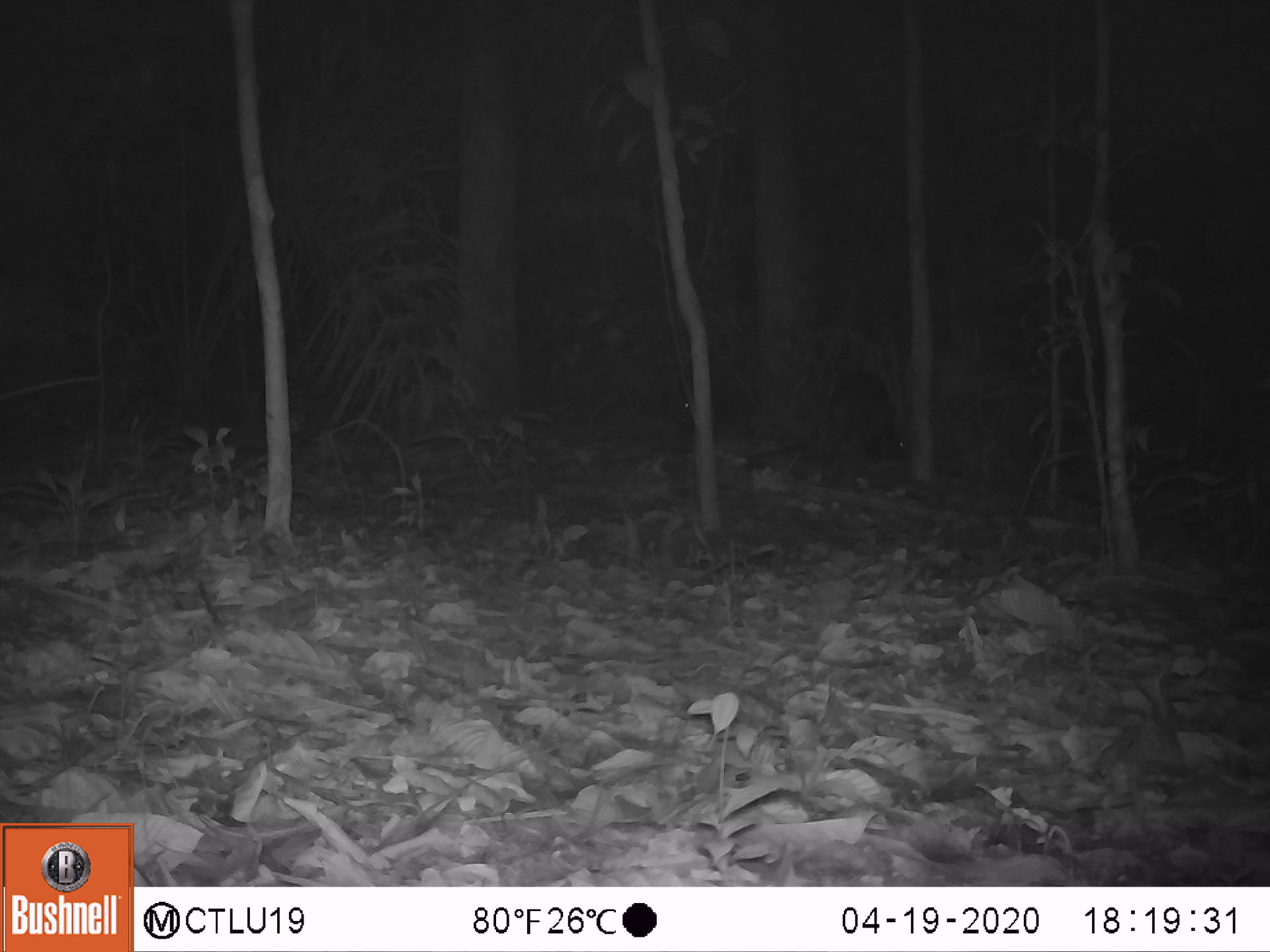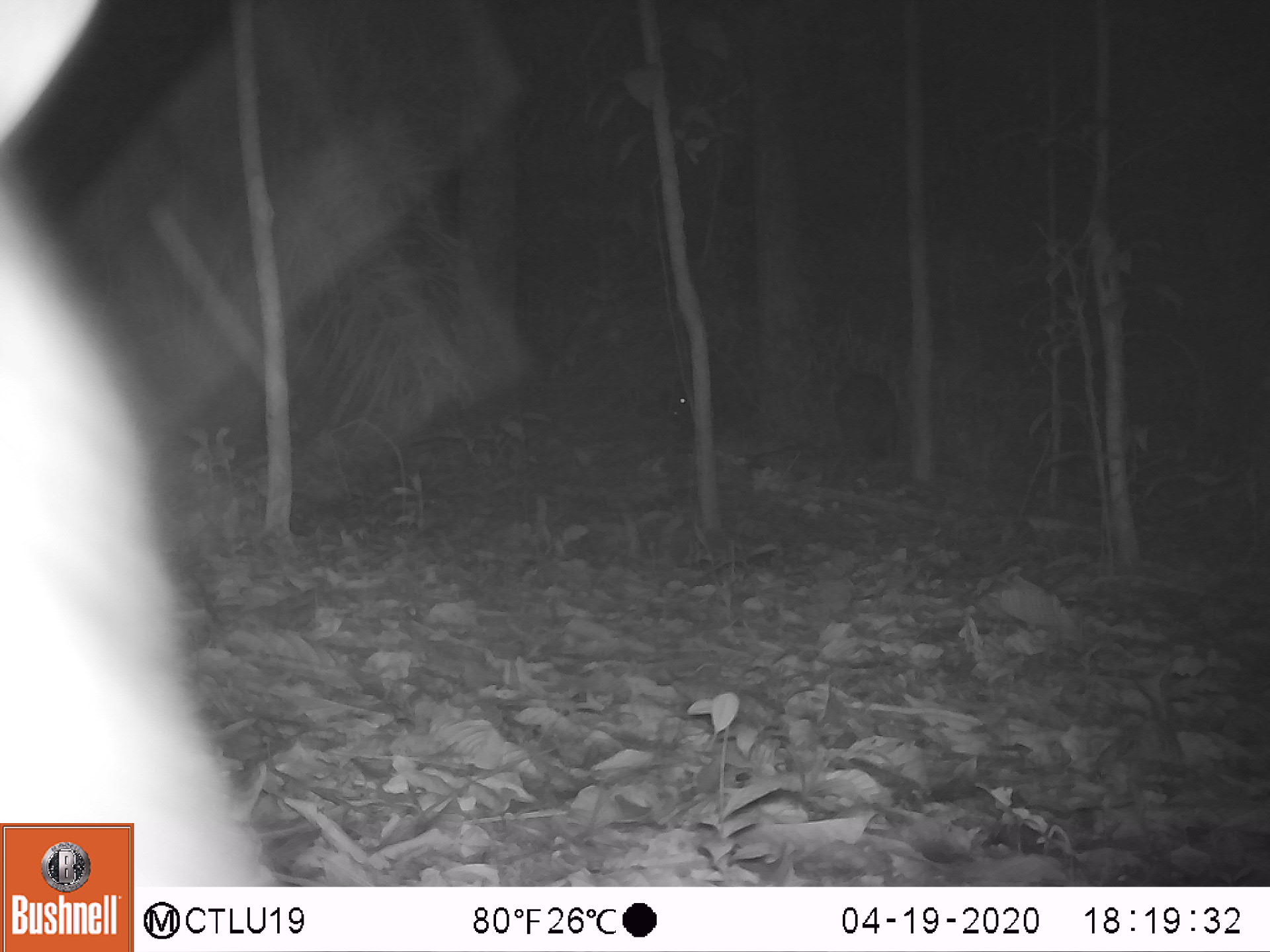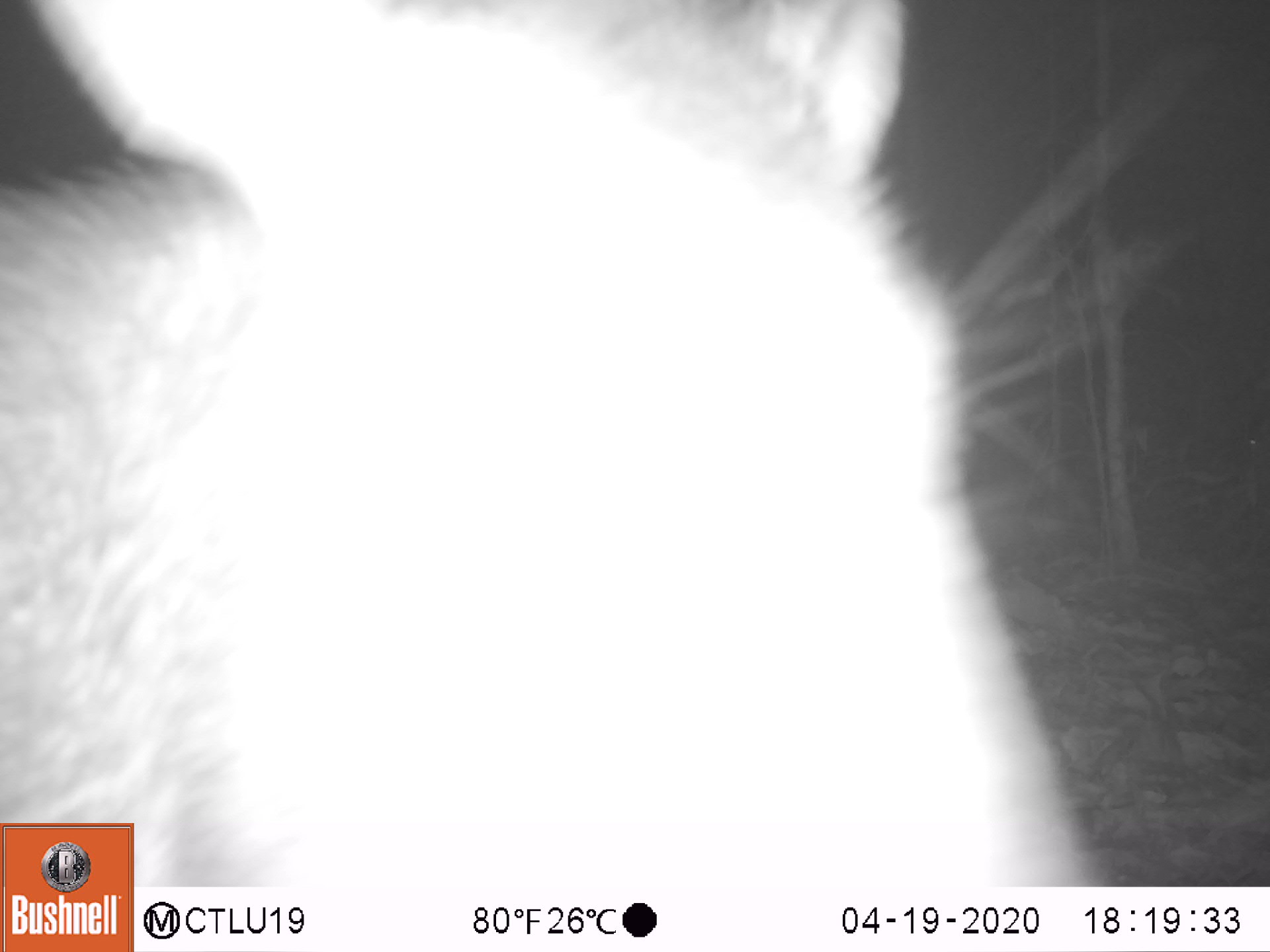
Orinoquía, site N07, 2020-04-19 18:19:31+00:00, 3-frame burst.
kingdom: Animalia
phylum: Chordata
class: Mammalia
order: Artiodactyla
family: Tayassuidae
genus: Pecari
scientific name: Pecari tajacu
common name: collared peccary